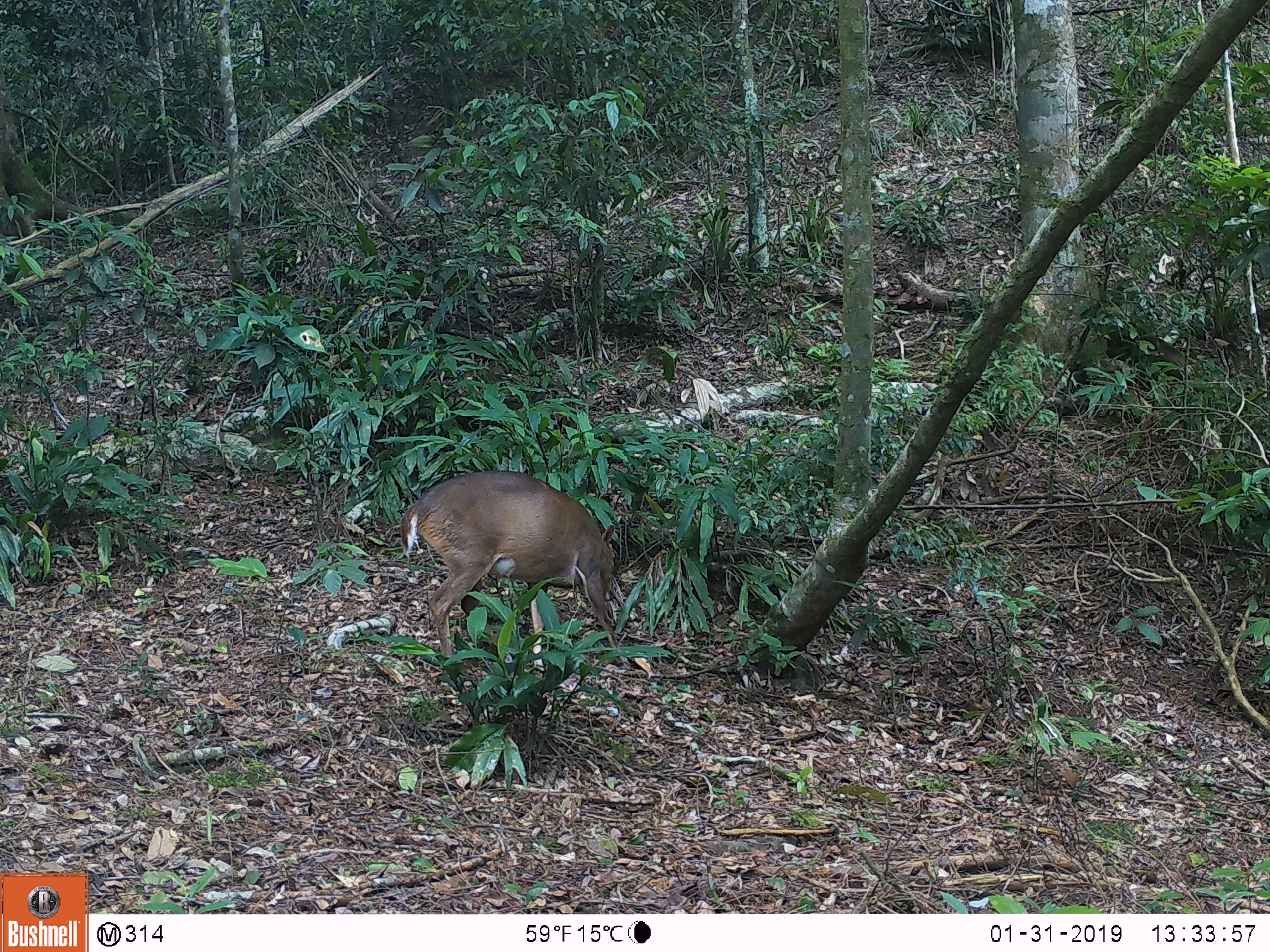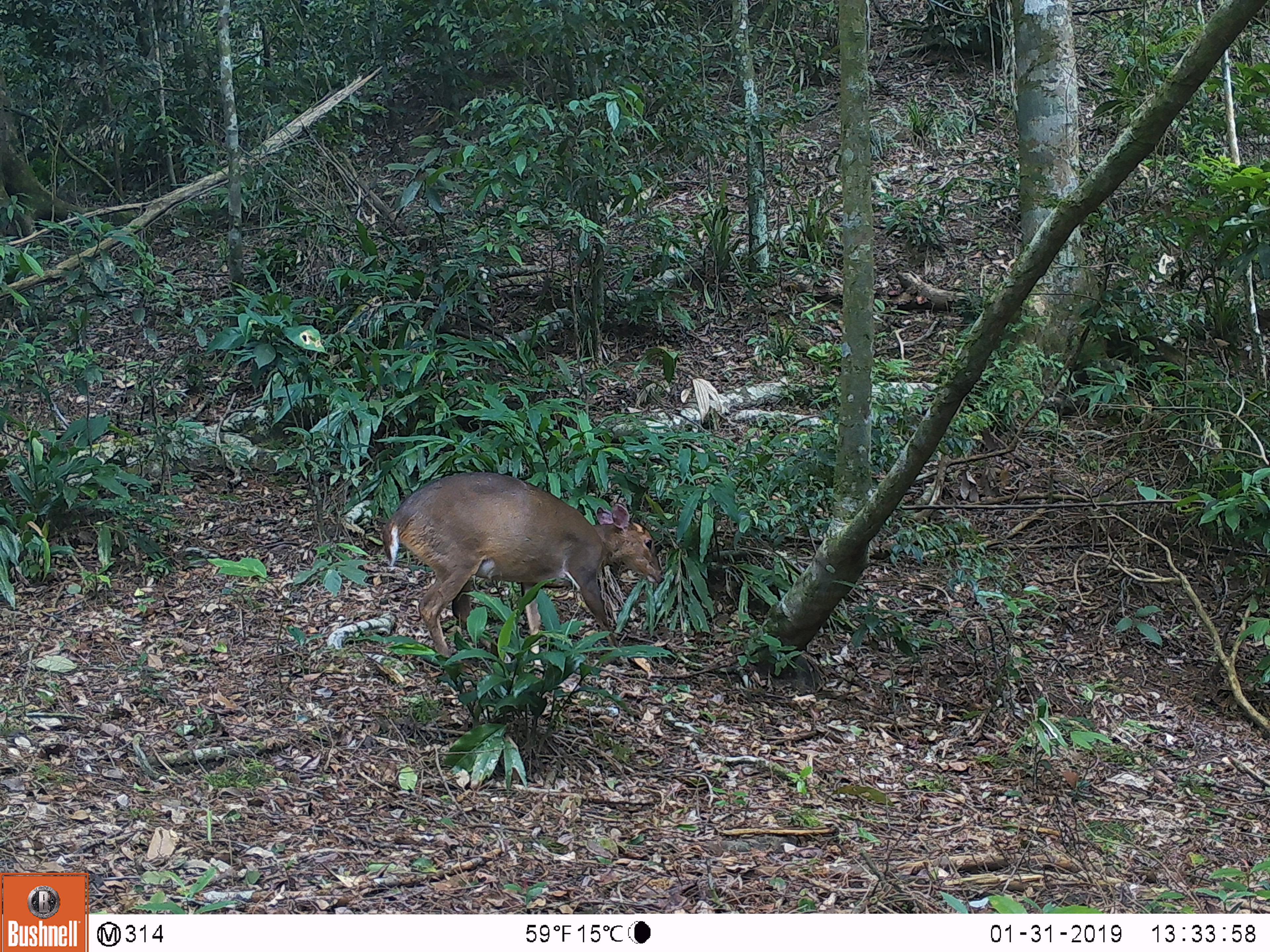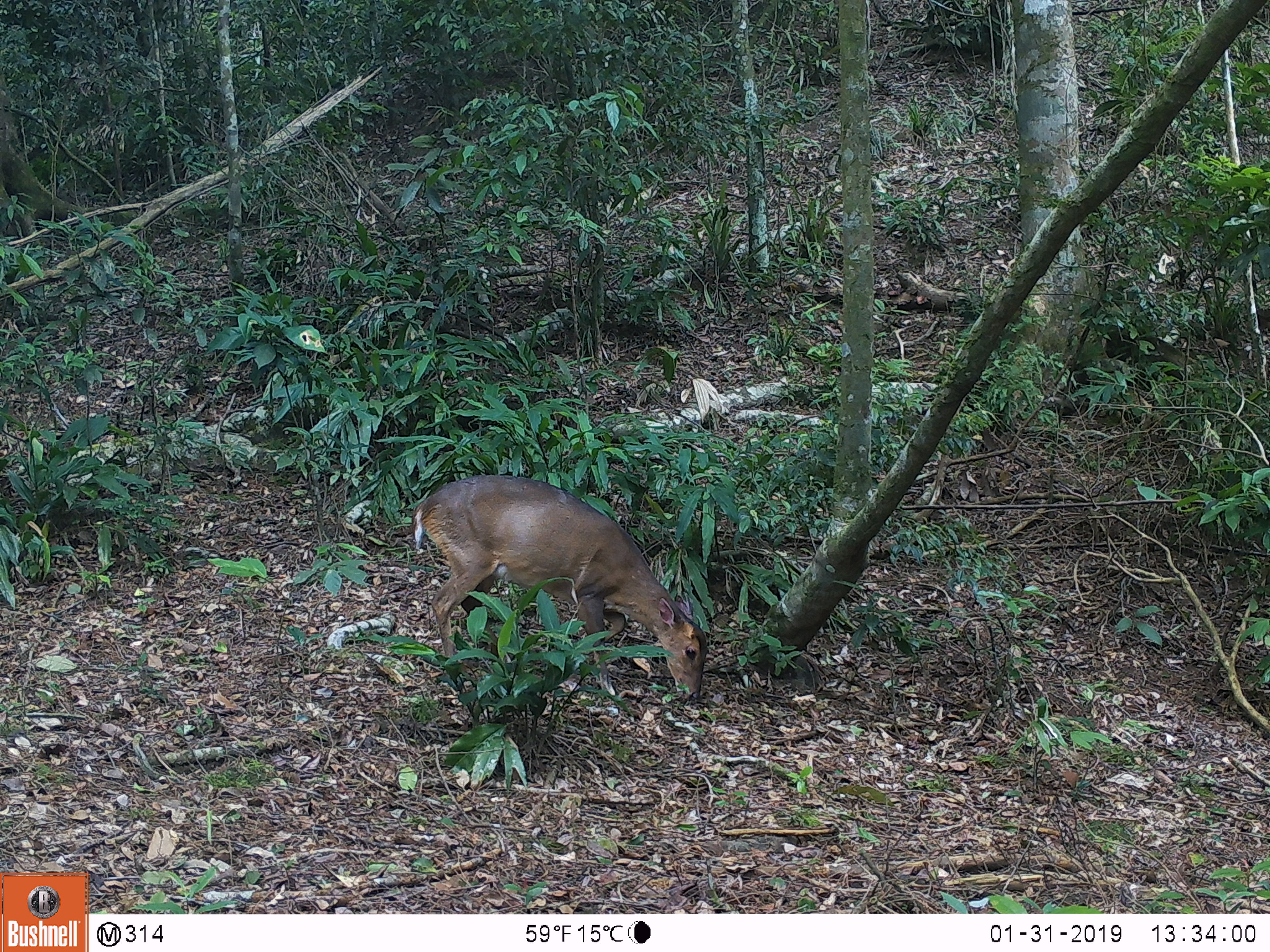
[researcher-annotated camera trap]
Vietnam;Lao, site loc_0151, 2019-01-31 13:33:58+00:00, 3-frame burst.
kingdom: Animalia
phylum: Chordata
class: Mammalia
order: Artiodactyla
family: Cervidae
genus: Muntiacus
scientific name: Muntiacus vuquangensis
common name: large-antlered muntjac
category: large antlered muntjac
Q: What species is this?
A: Large antlered muntjac (large-antlered muntjac) (Muntiacus vuquangensis).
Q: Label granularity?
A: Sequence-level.